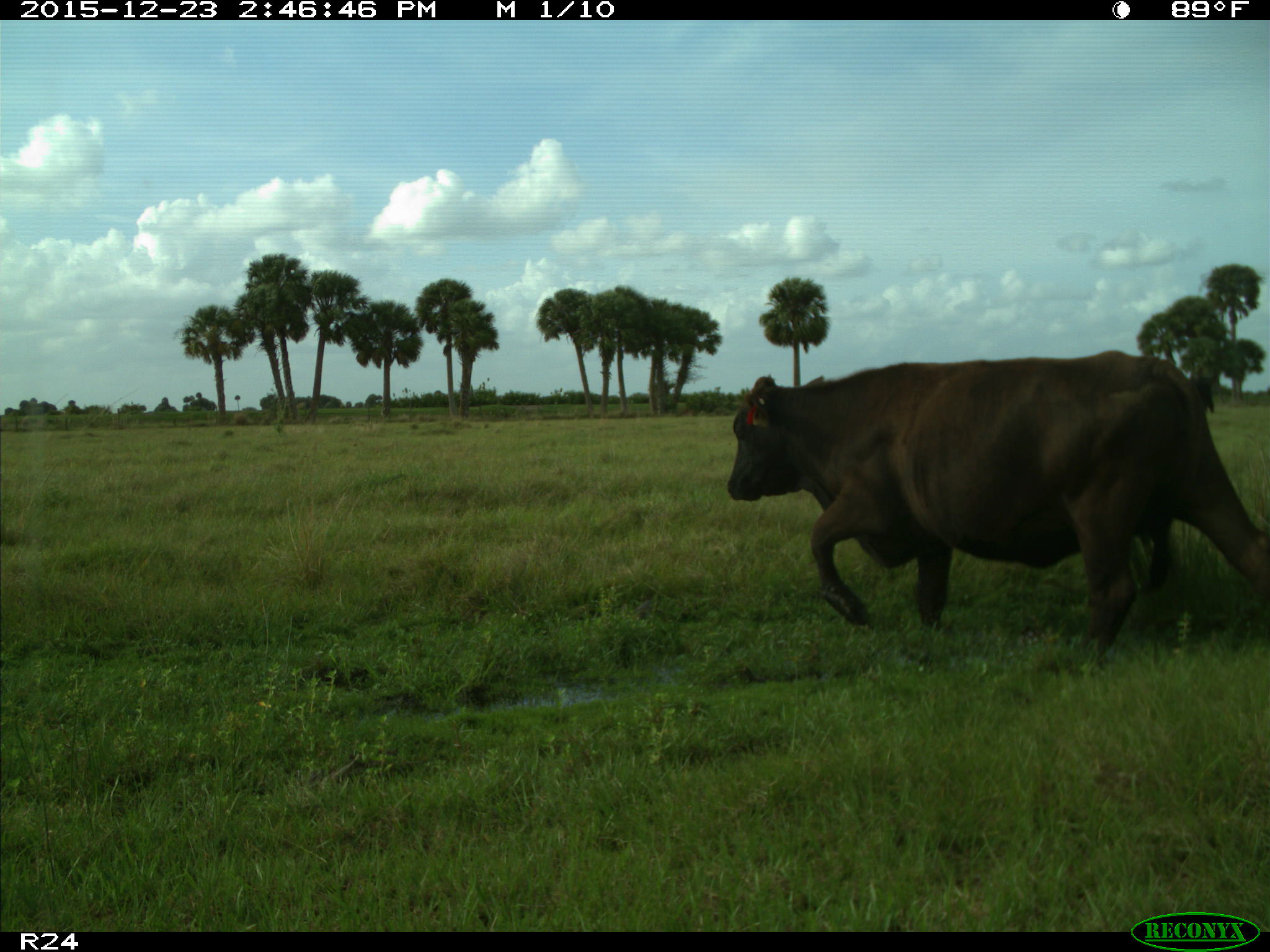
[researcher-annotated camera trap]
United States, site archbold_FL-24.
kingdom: Animalia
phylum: Chordata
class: Mammalia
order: Artiodactyla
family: Bovidae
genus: Bos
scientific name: Bos taurus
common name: domestic cow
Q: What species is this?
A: Bos taurus (domestic cow).